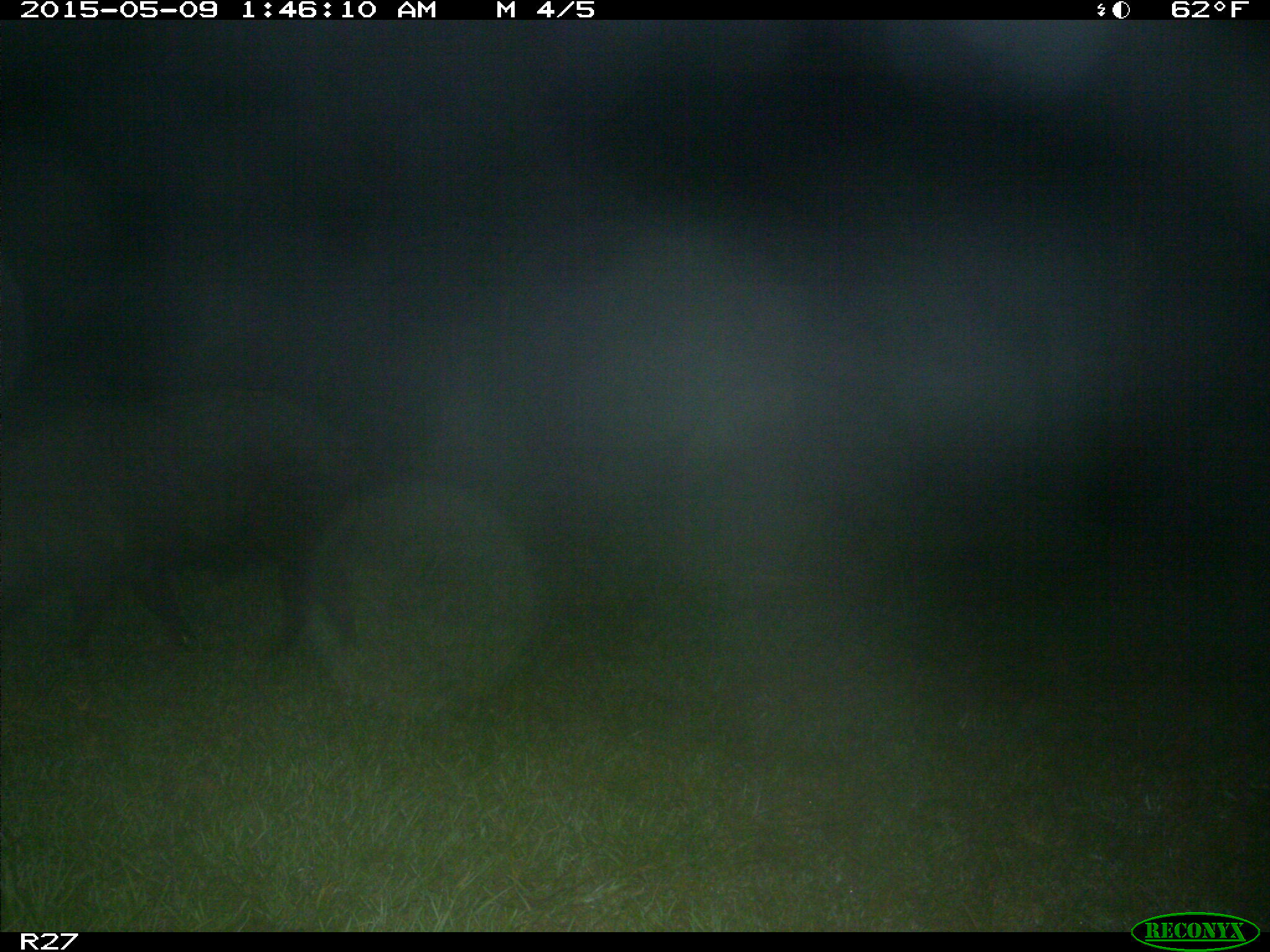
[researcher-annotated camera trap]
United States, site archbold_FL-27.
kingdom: Animalia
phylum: Chordata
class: Mammalia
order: Artiodactyla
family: Suidae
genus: Sus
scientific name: Sus scrofa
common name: wild boar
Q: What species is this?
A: Sus scrofa (wild boar).